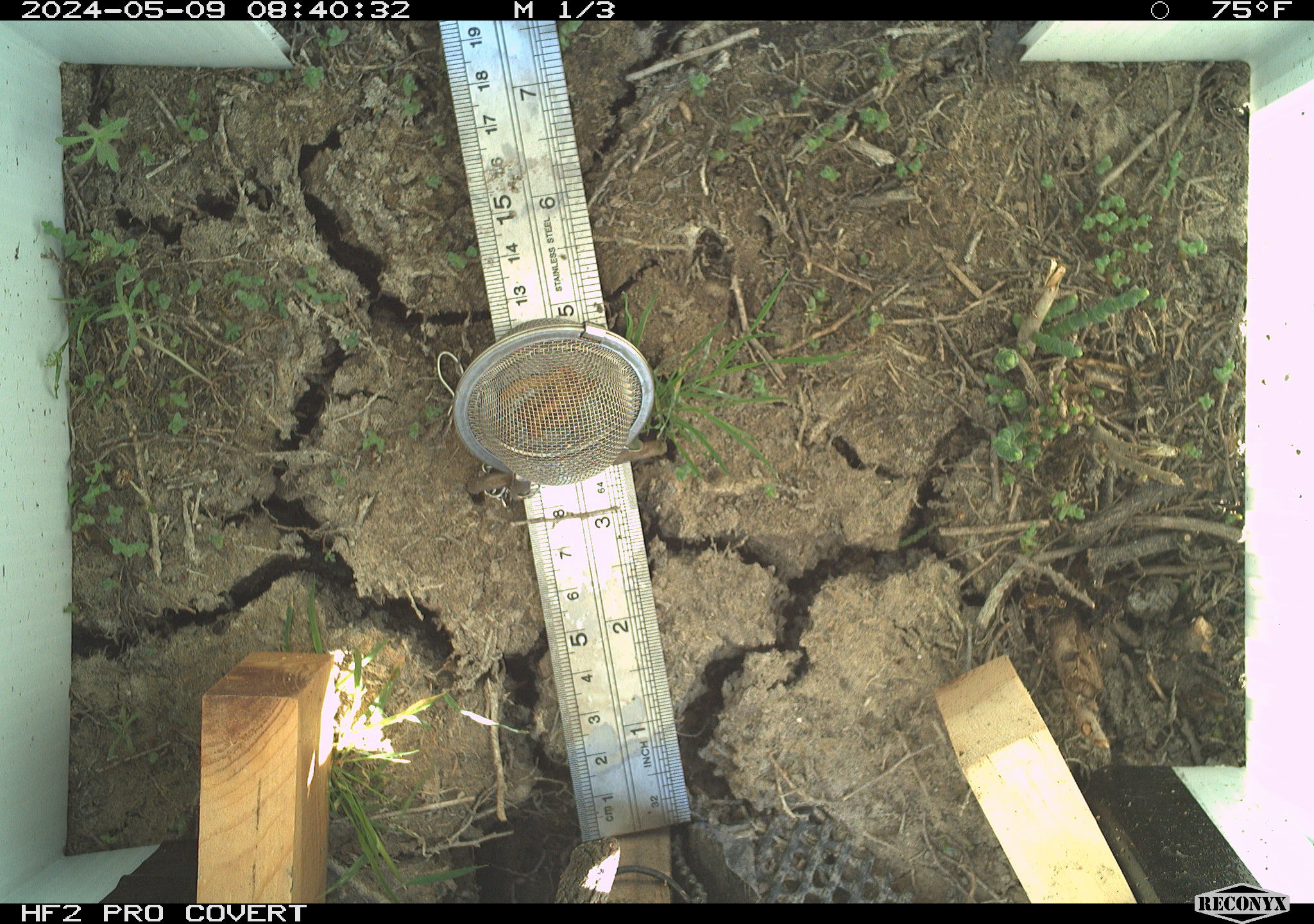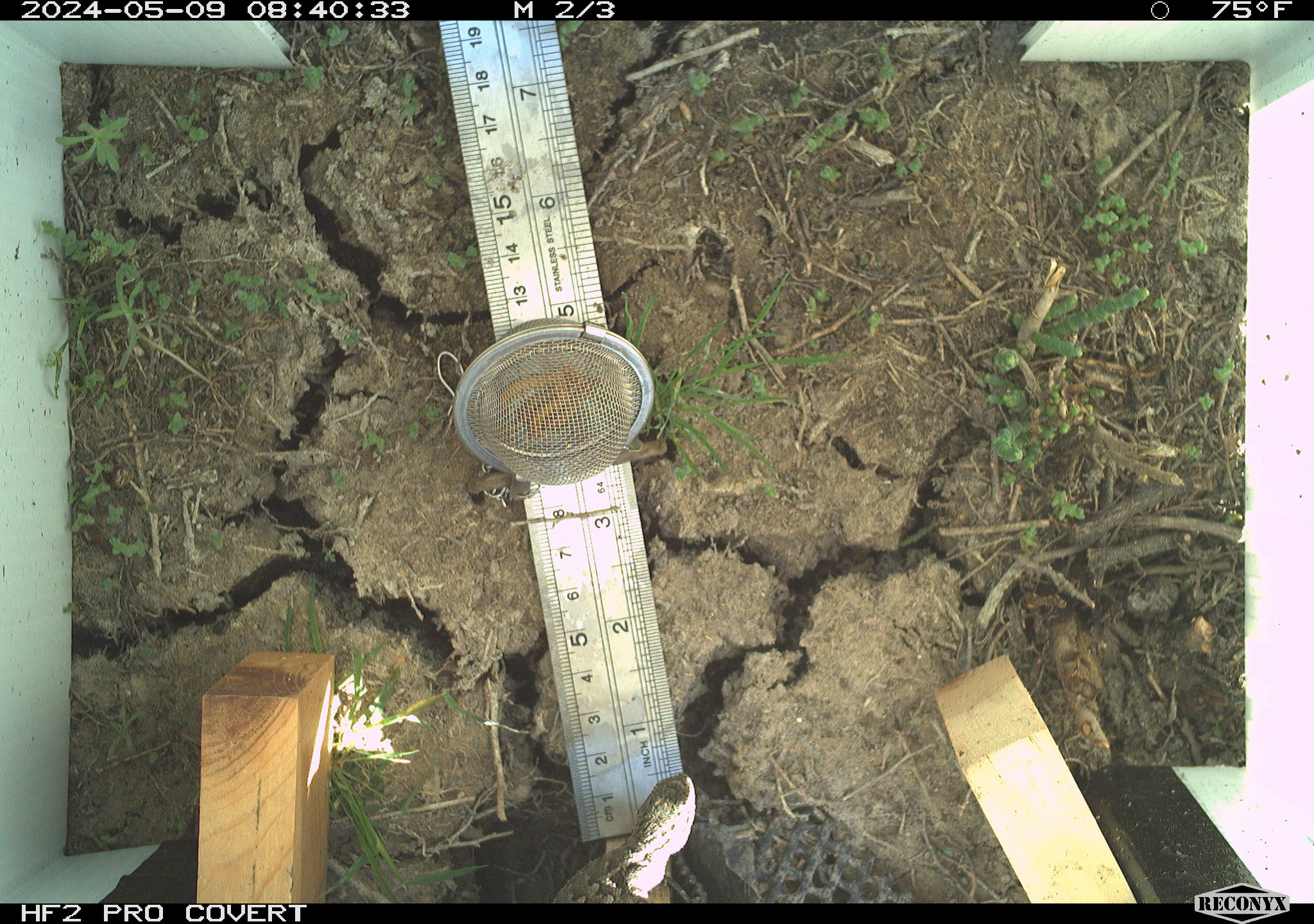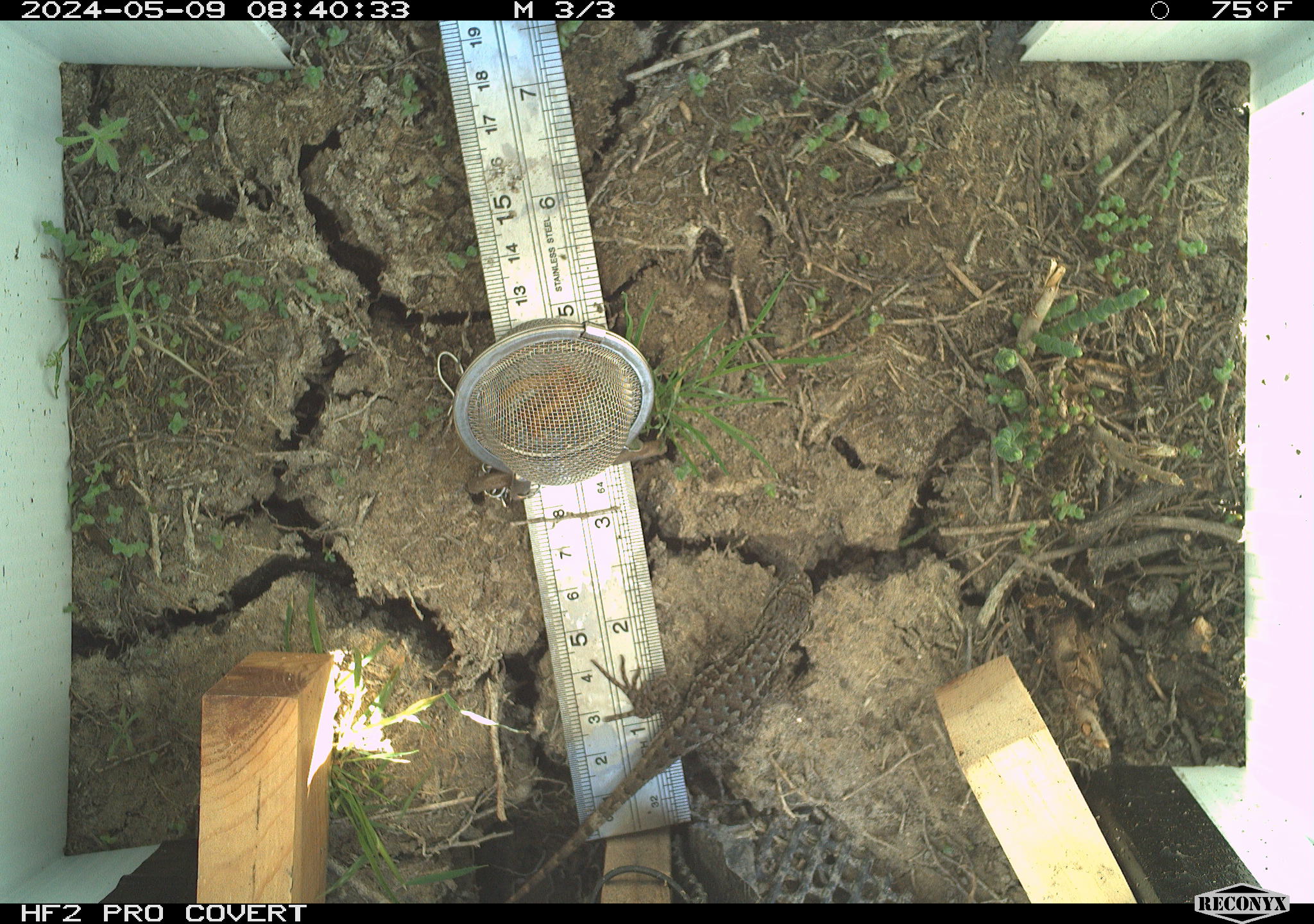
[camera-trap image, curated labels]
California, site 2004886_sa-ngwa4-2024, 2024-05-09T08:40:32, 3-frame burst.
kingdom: Animalia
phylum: Chordata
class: Reptilia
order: Squamata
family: Phrynosomatidae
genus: Sceloporus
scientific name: Sceloporus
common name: spiny lizards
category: sceloporus species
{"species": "sceloporus species (spiny lizards) (Sceloporus)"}